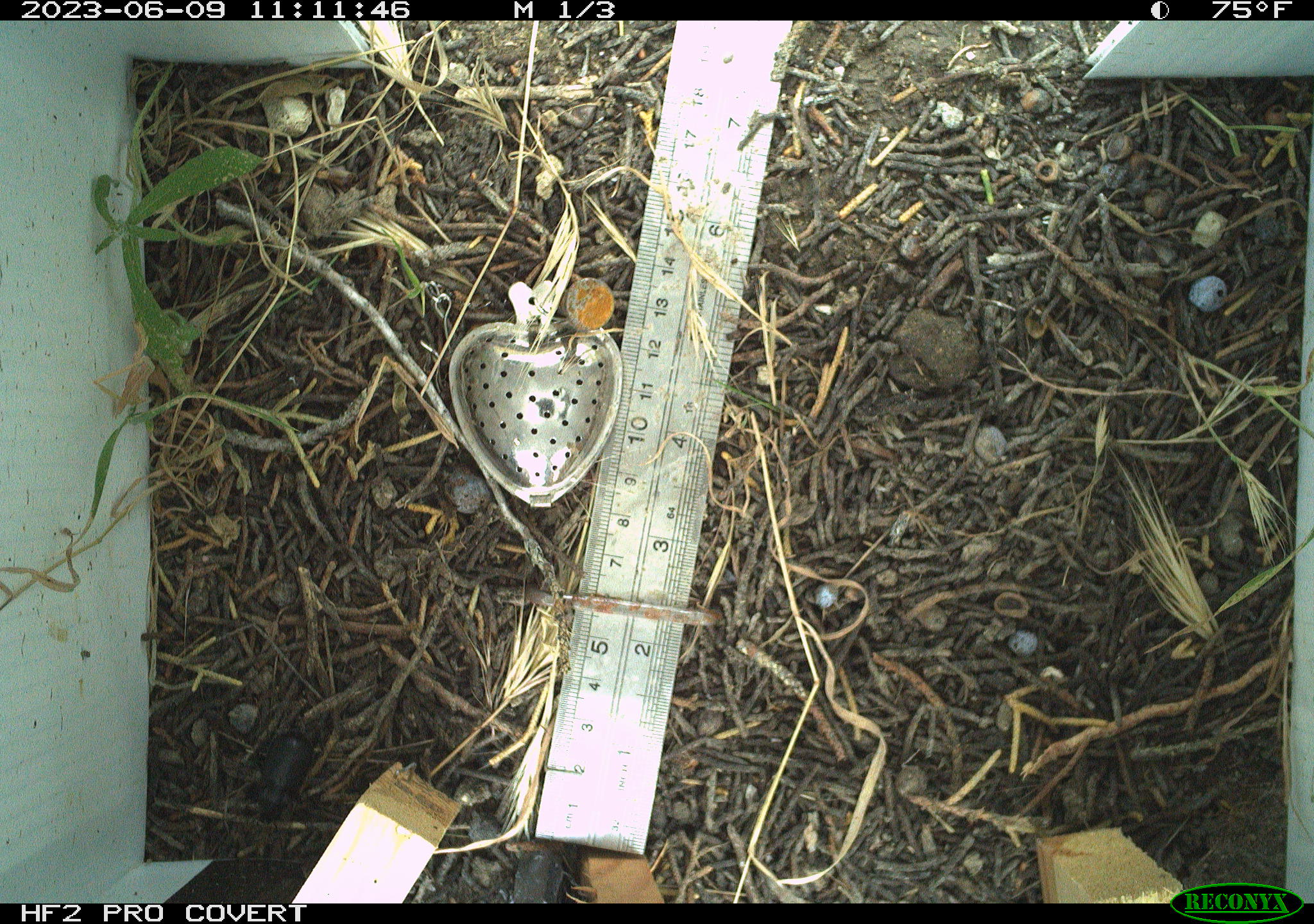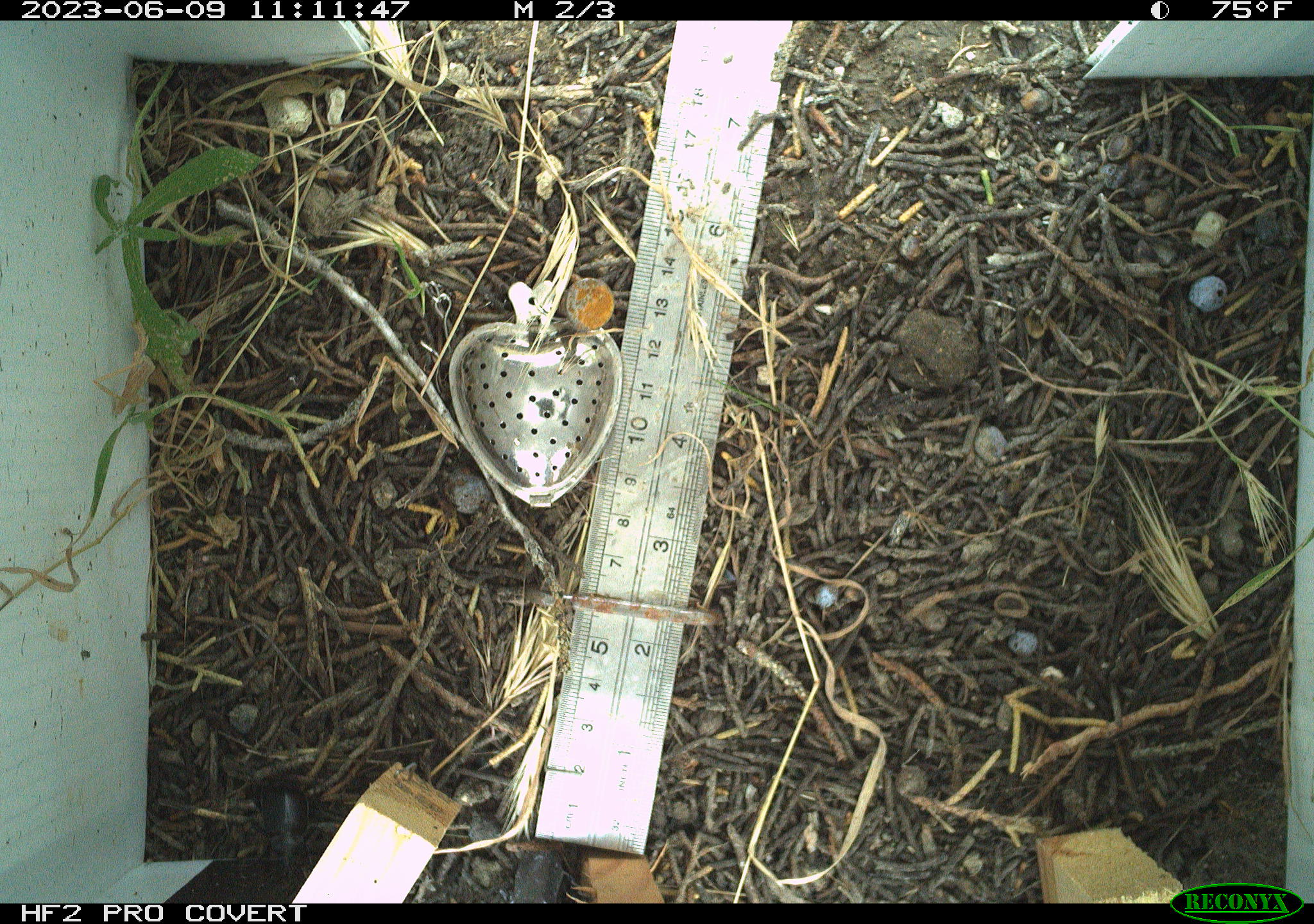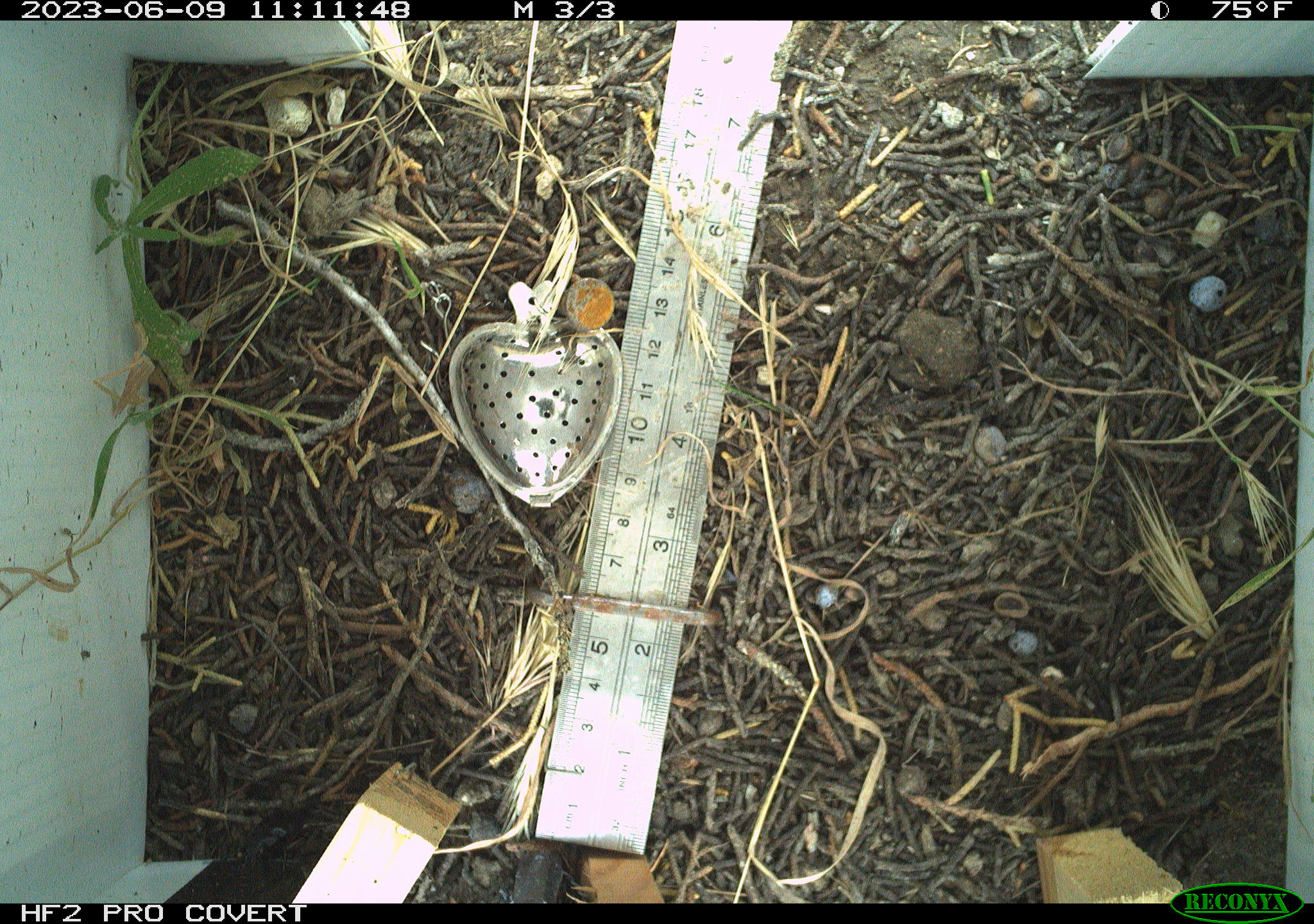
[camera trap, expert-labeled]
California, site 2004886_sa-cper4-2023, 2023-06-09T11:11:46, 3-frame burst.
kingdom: Animalia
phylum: Arthropoda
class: Insecta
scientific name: Insecta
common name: insect